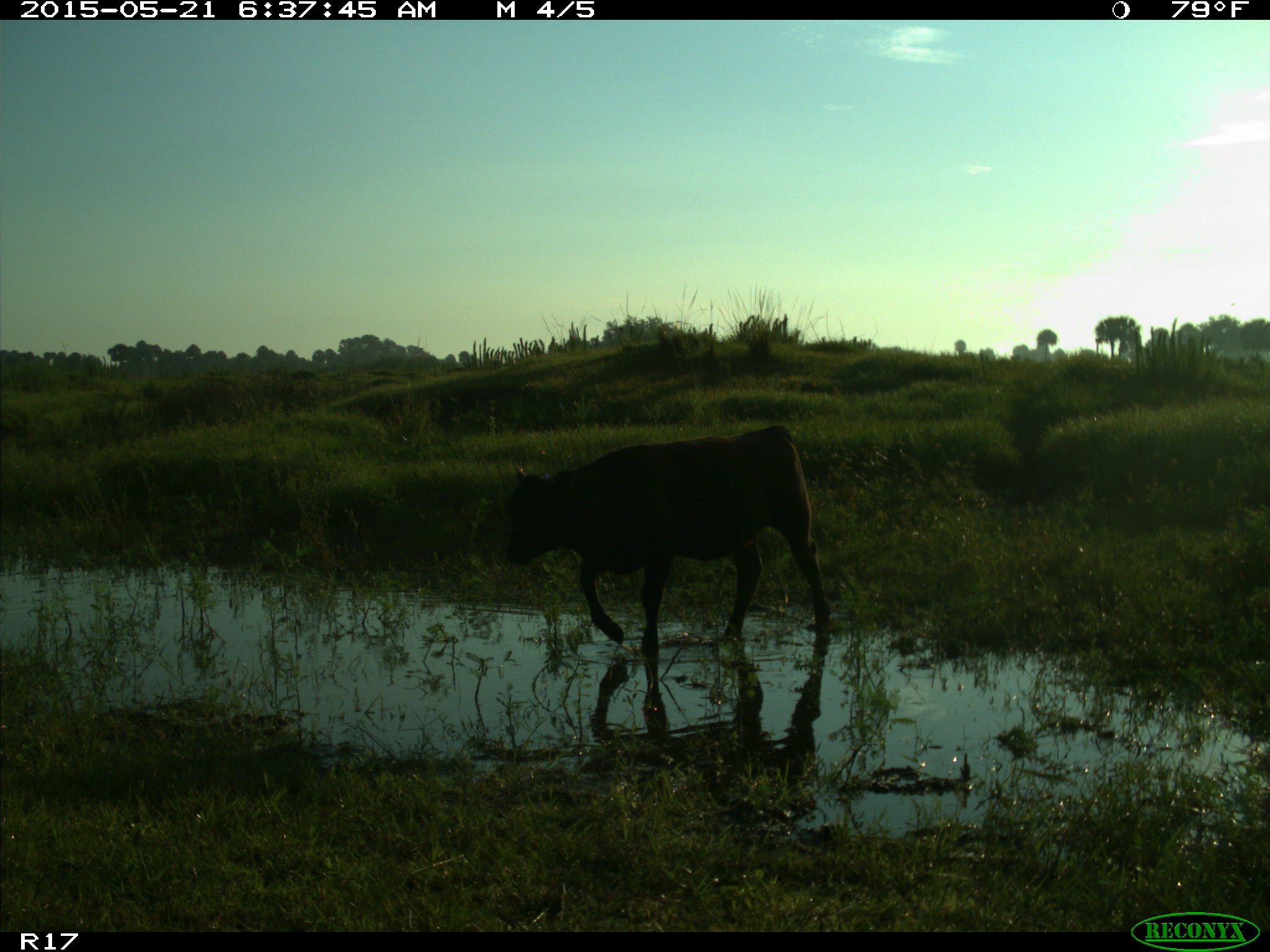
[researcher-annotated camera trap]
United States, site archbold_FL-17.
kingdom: Animalia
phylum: Chordata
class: Mammalia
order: Artiodactyla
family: Bovidae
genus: Bos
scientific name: Bos taurus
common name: domestic cow